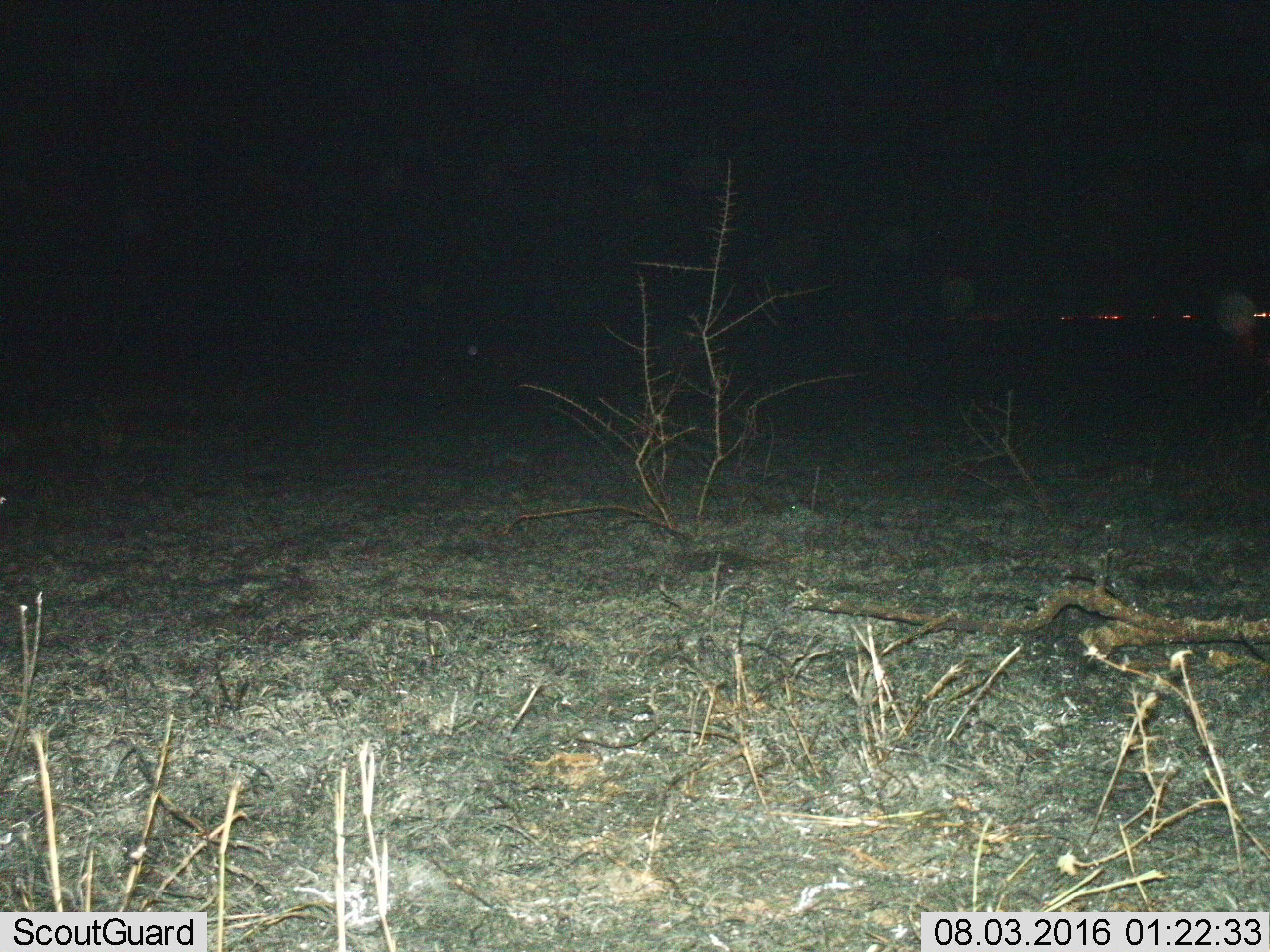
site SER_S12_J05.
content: unidentified animal